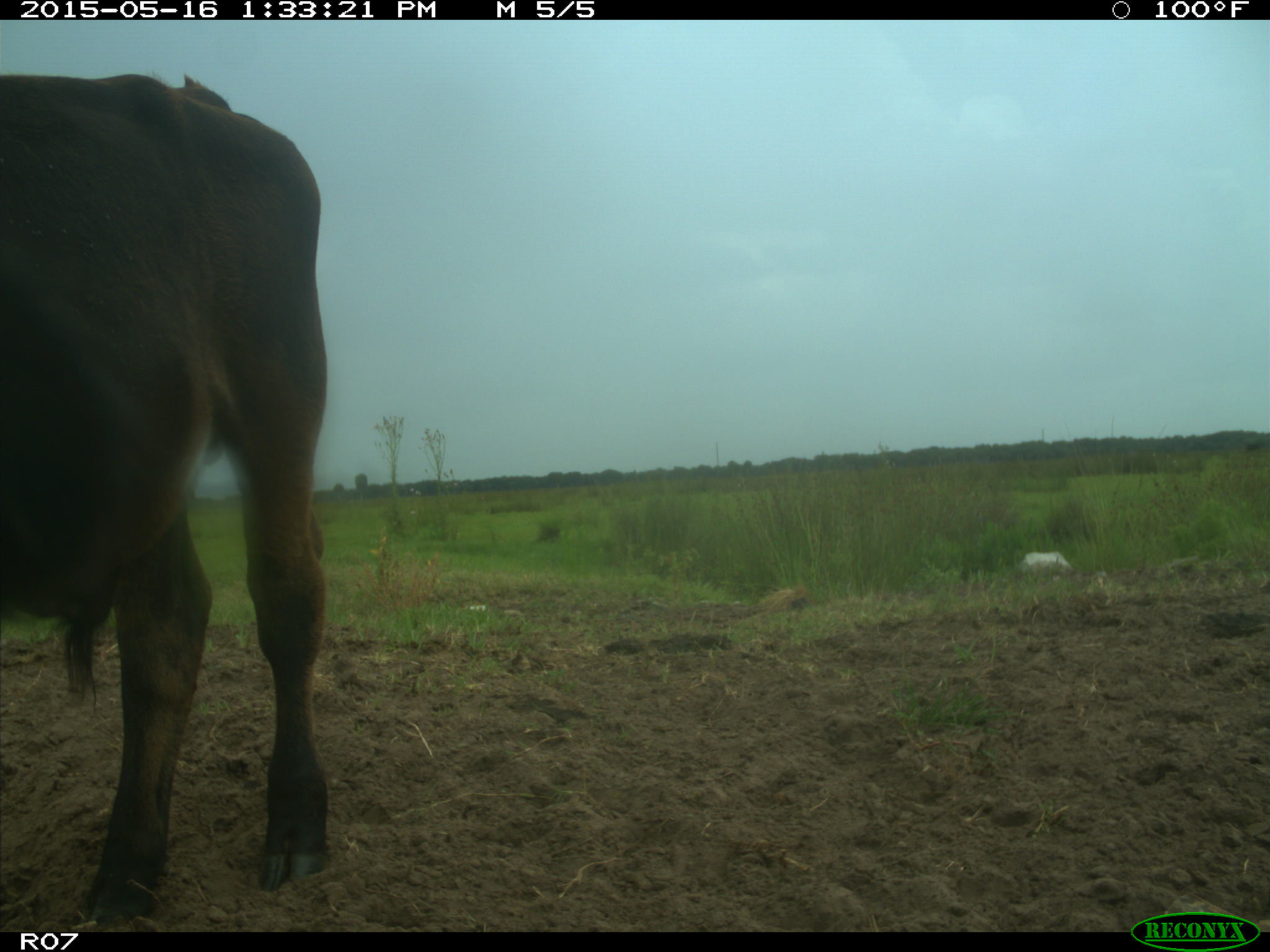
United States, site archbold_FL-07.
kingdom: Animalia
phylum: Chordata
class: Mammalia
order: Artiodactyla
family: Bovidae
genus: Bos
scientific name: Bos taurus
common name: domestic cow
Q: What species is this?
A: Bos taurus (domestic cow).